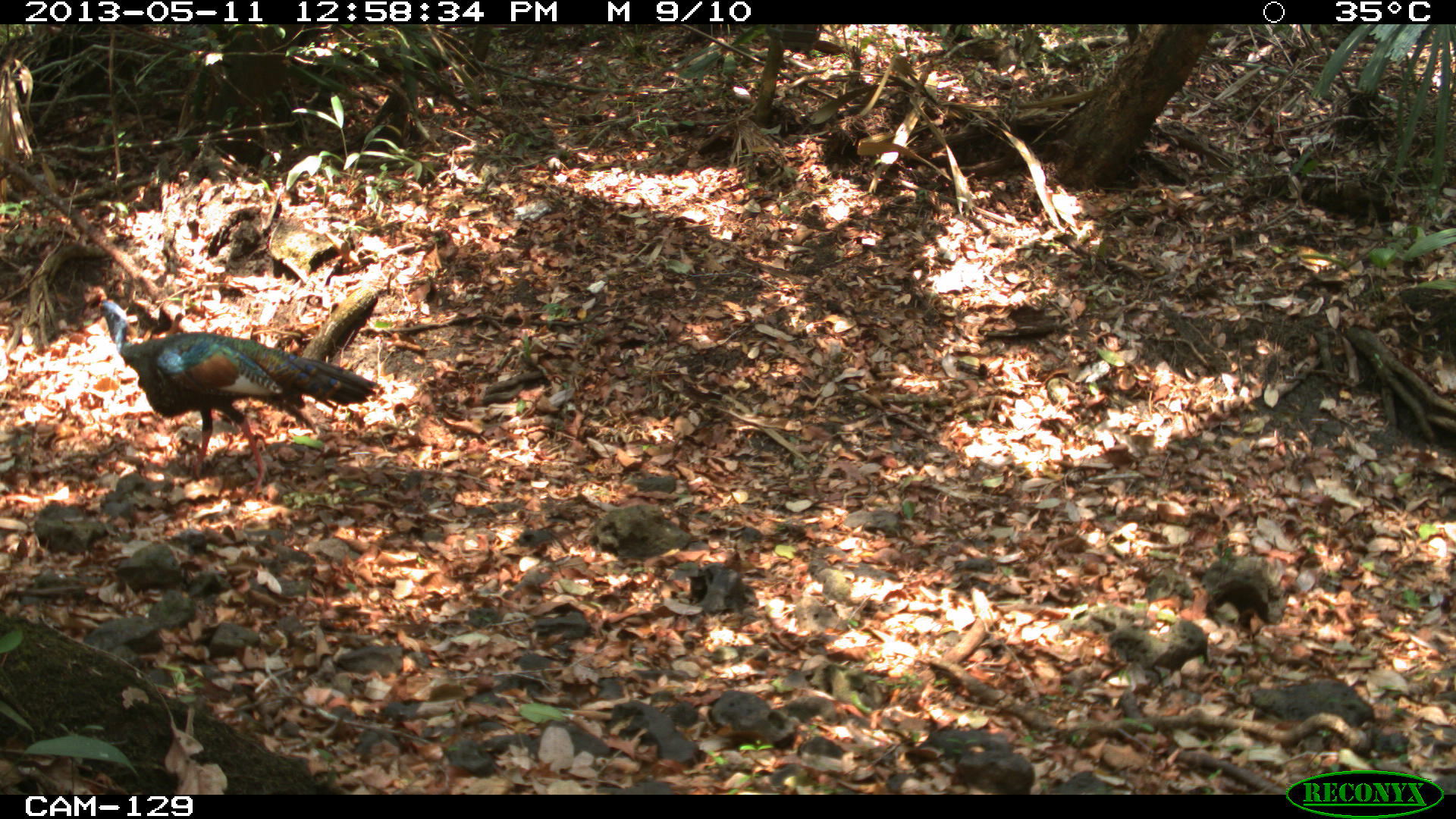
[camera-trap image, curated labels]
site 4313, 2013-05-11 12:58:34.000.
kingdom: Animalia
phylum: Chordata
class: Aves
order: Galliformes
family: Phasianidae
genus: Meleagris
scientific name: Meleagris ocellata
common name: ocellated turkey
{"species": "Meleagris ocellata (ocellated turkey)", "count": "1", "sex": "male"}